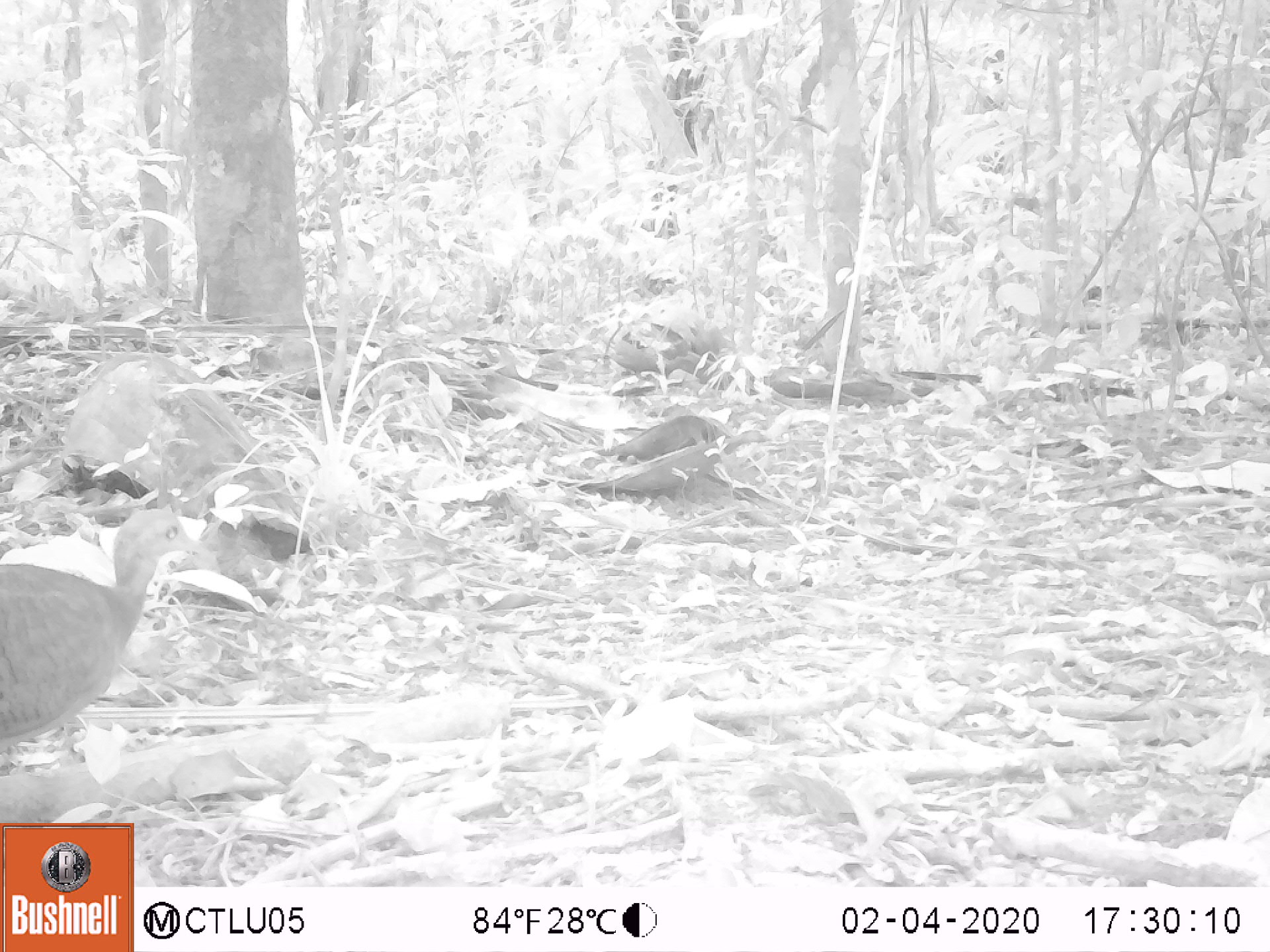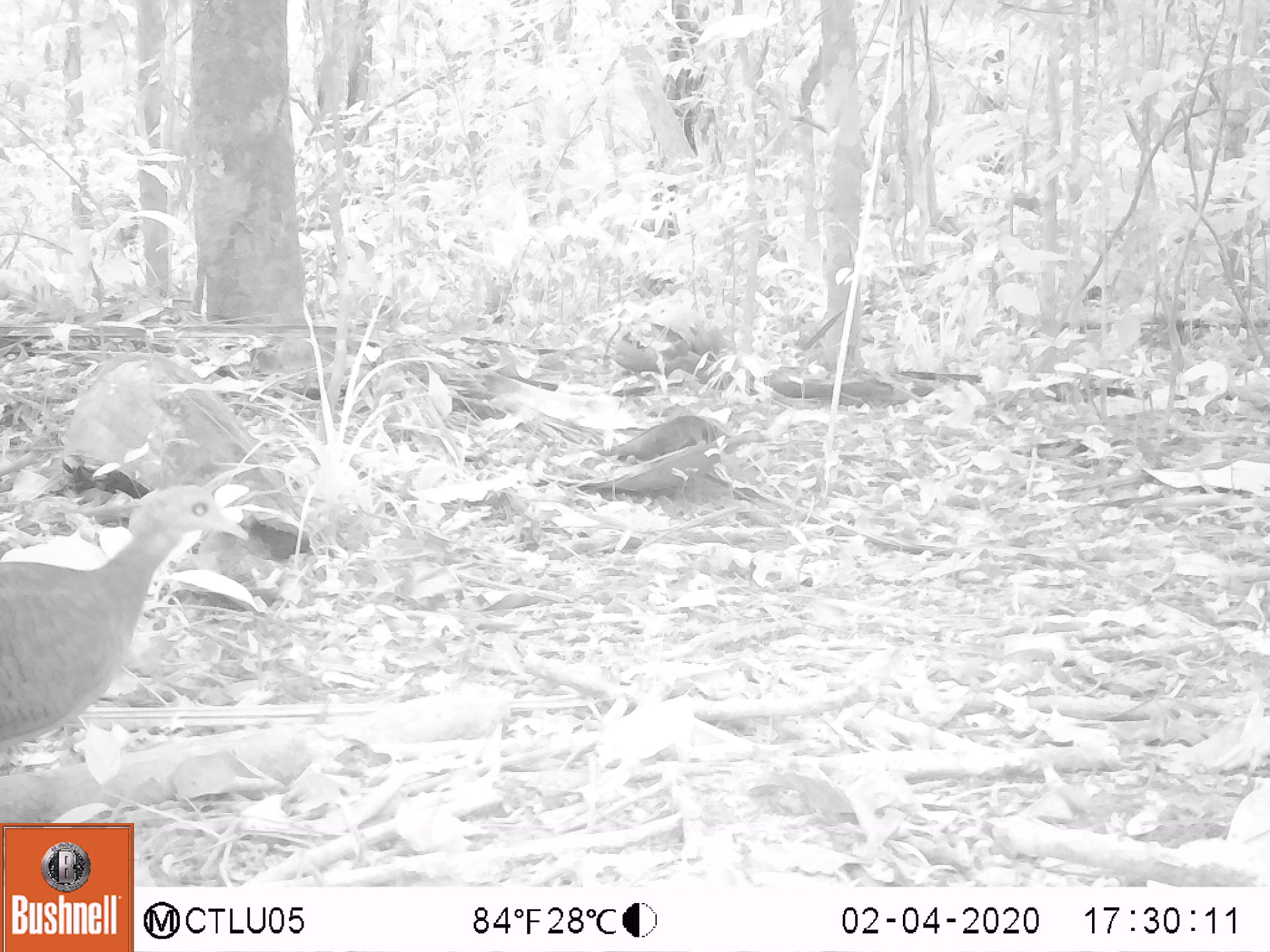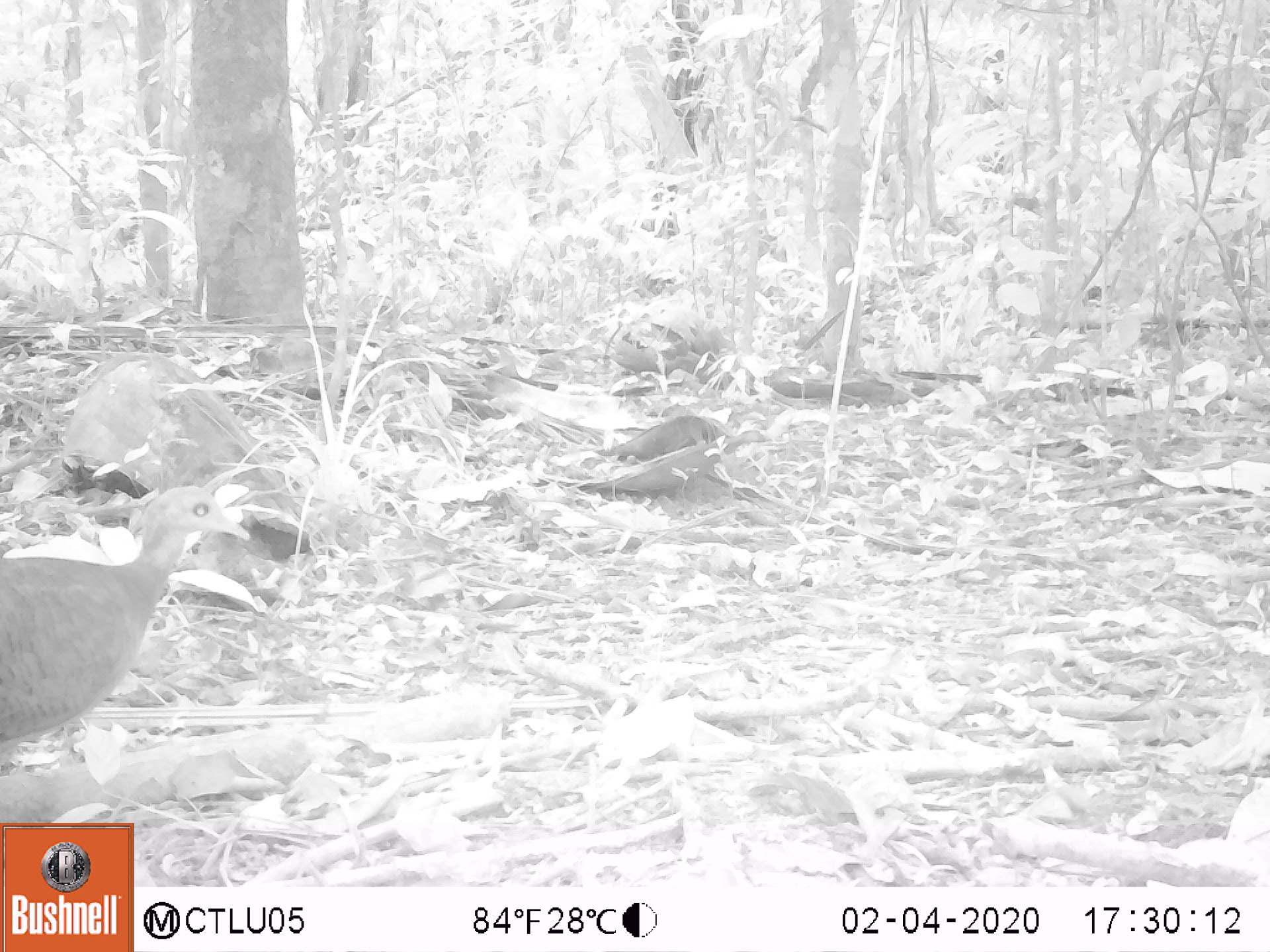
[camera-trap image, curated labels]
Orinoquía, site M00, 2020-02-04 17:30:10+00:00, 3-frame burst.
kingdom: Animalia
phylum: Chordata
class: Aves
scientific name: Aves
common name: bird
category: unknown bird